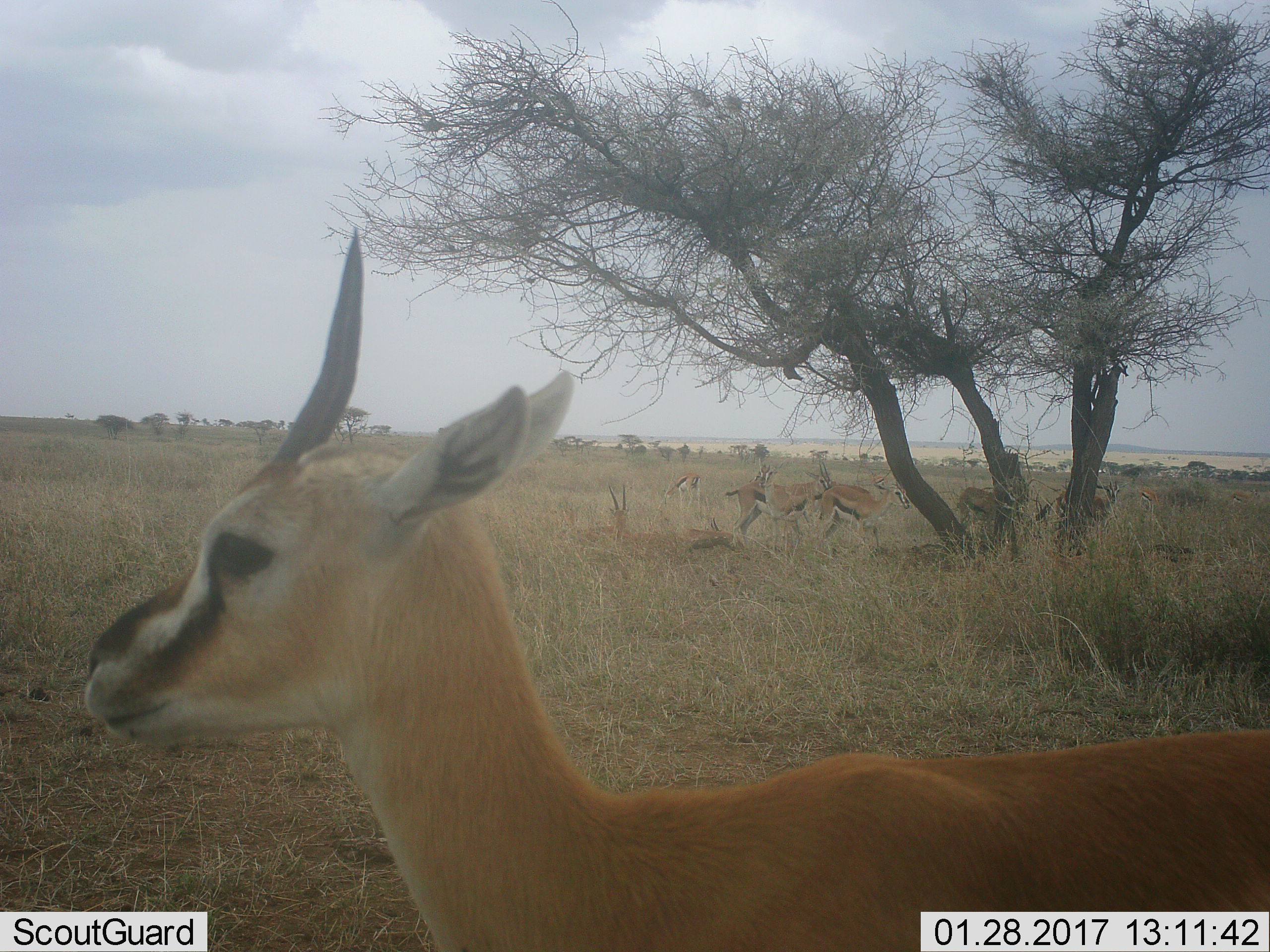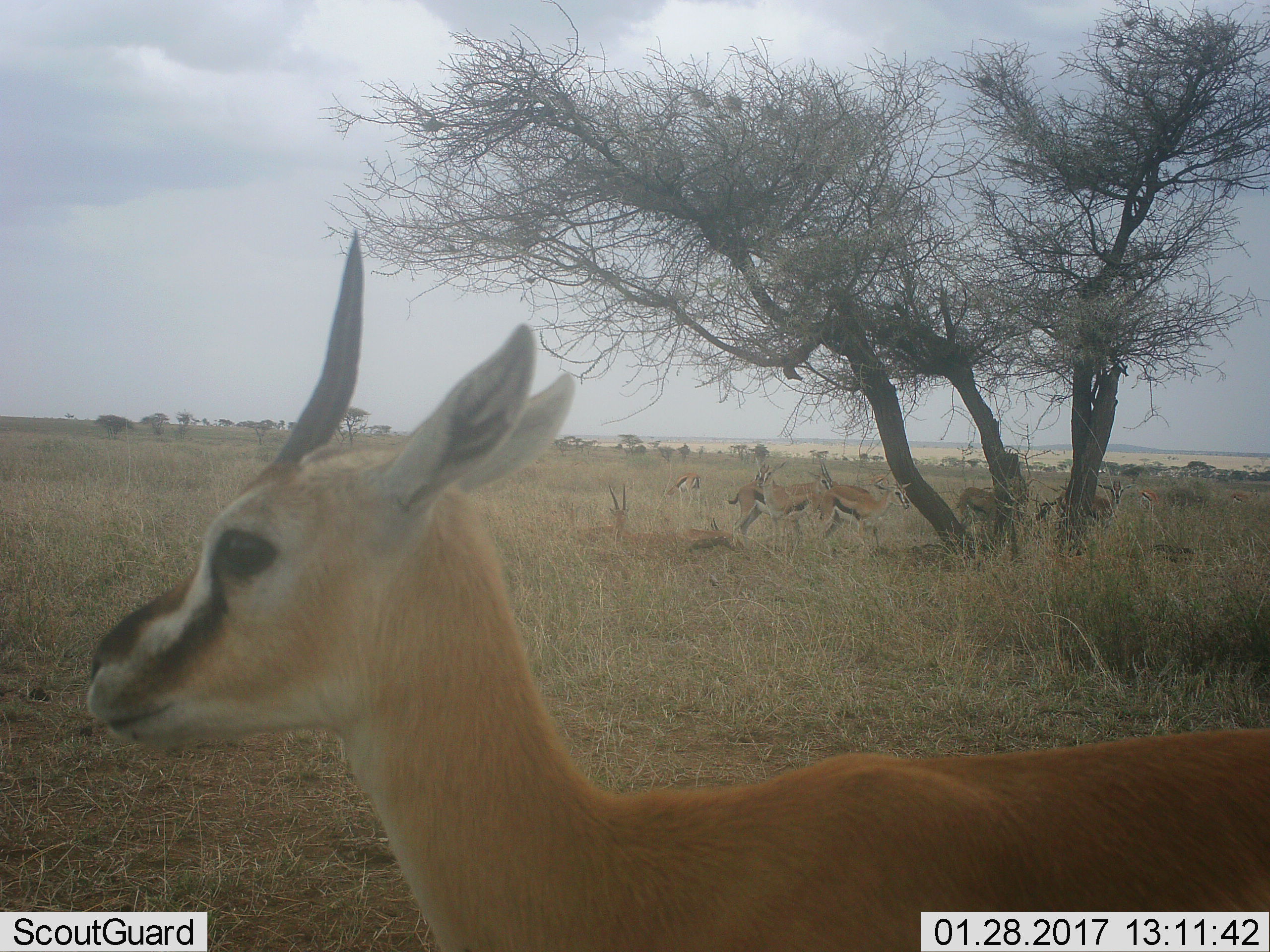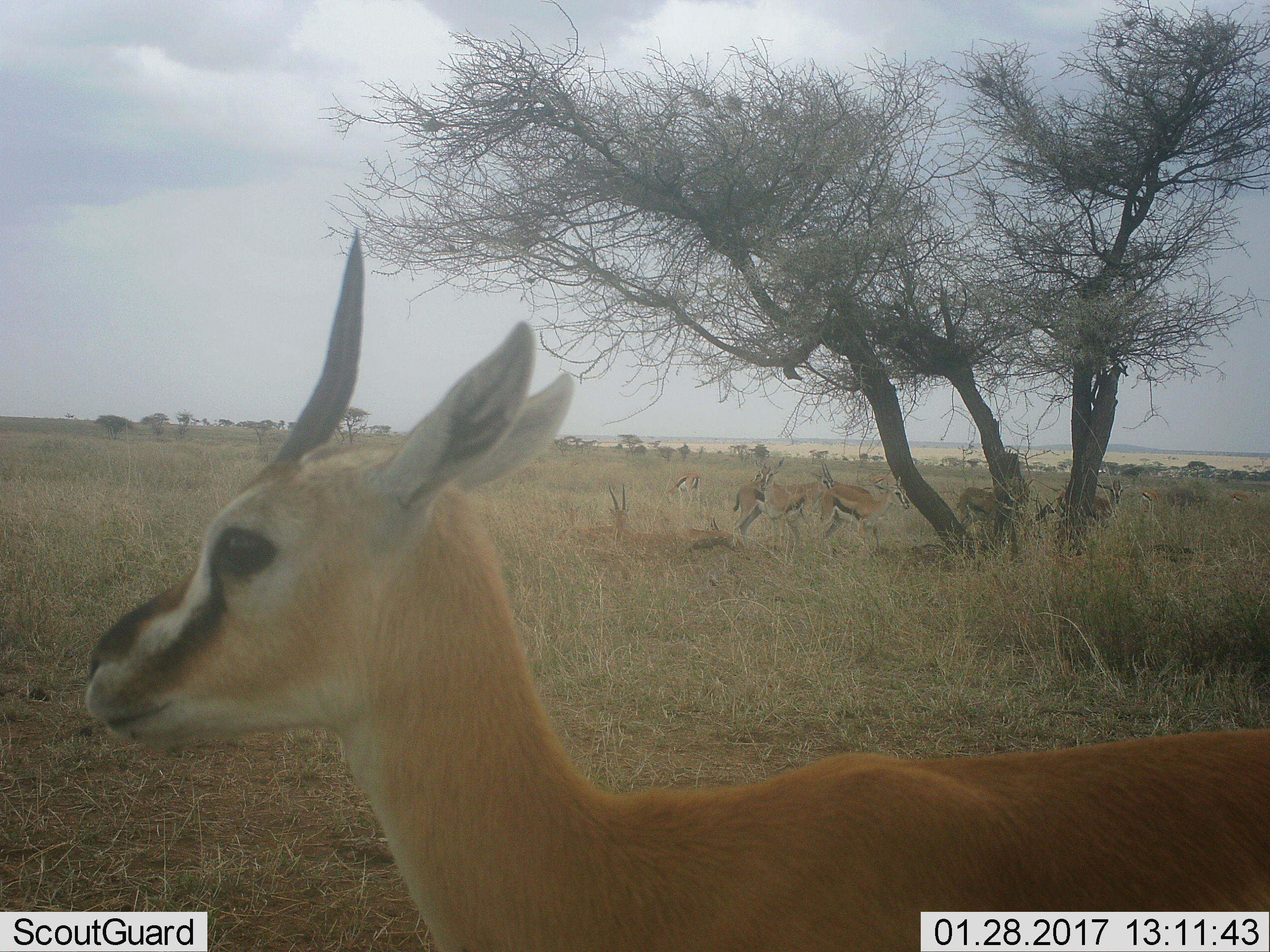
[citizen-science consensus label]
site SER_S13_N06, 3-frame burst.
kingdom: Animalia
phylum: Chordata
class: Mammalia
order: Artiodactyla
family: Bovidae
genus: Eudorcas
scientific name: Eudorcas thomsonii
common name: thomson's gazelle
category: gazellethomsons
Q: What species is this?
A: Gazellethomsons (thomson's gazelle) (Eudorcas thomsonii).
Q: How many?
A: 11-50.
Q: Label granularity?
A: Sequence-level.